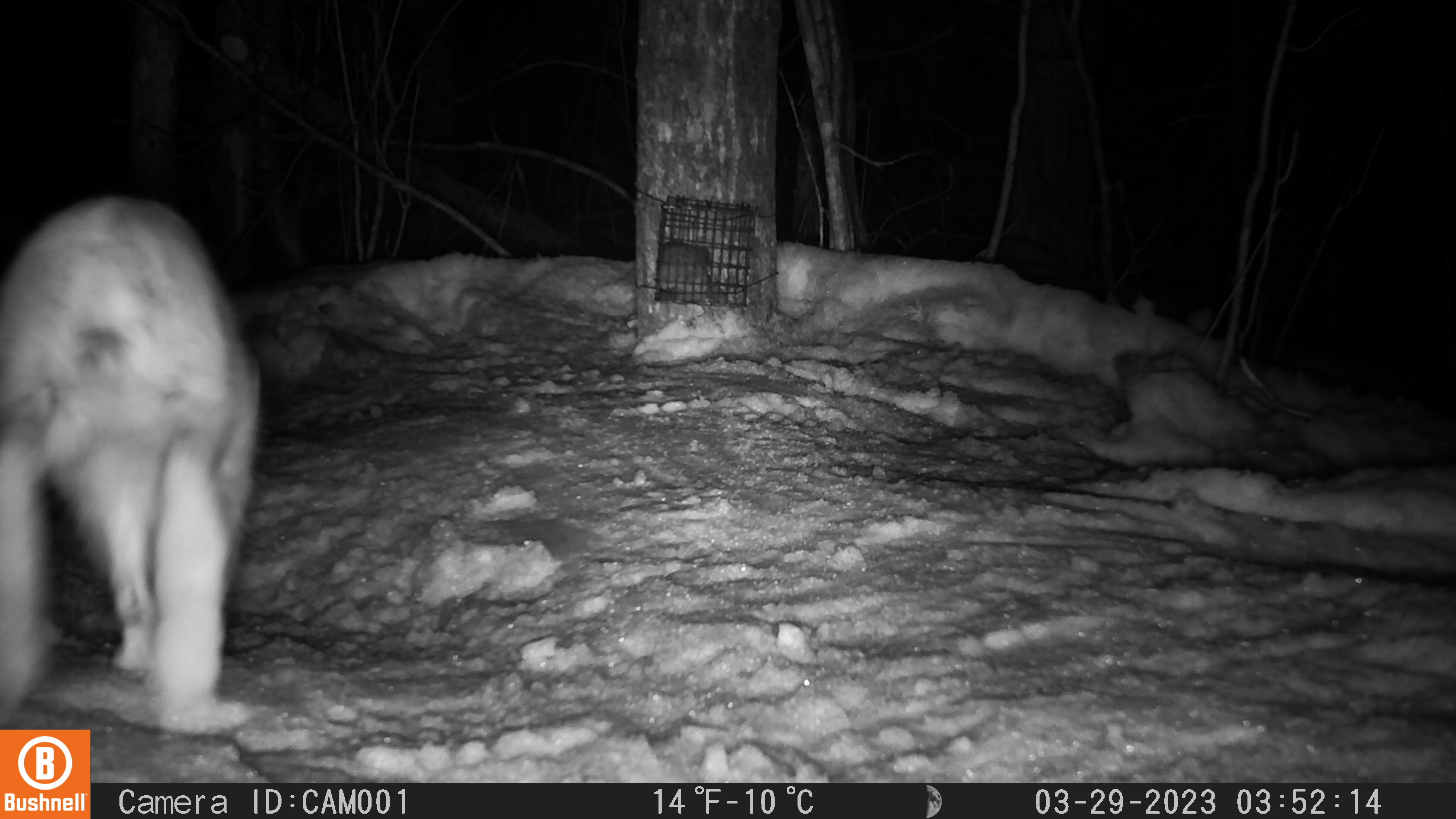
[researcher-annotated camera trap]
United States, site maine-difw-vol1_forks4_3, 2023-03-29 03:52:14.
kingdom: Animalia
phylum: Chordata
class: Mammalia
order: Lagomorpha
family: Leporidae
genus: Lepus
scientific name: Lepus americanus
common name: snowshoe hare